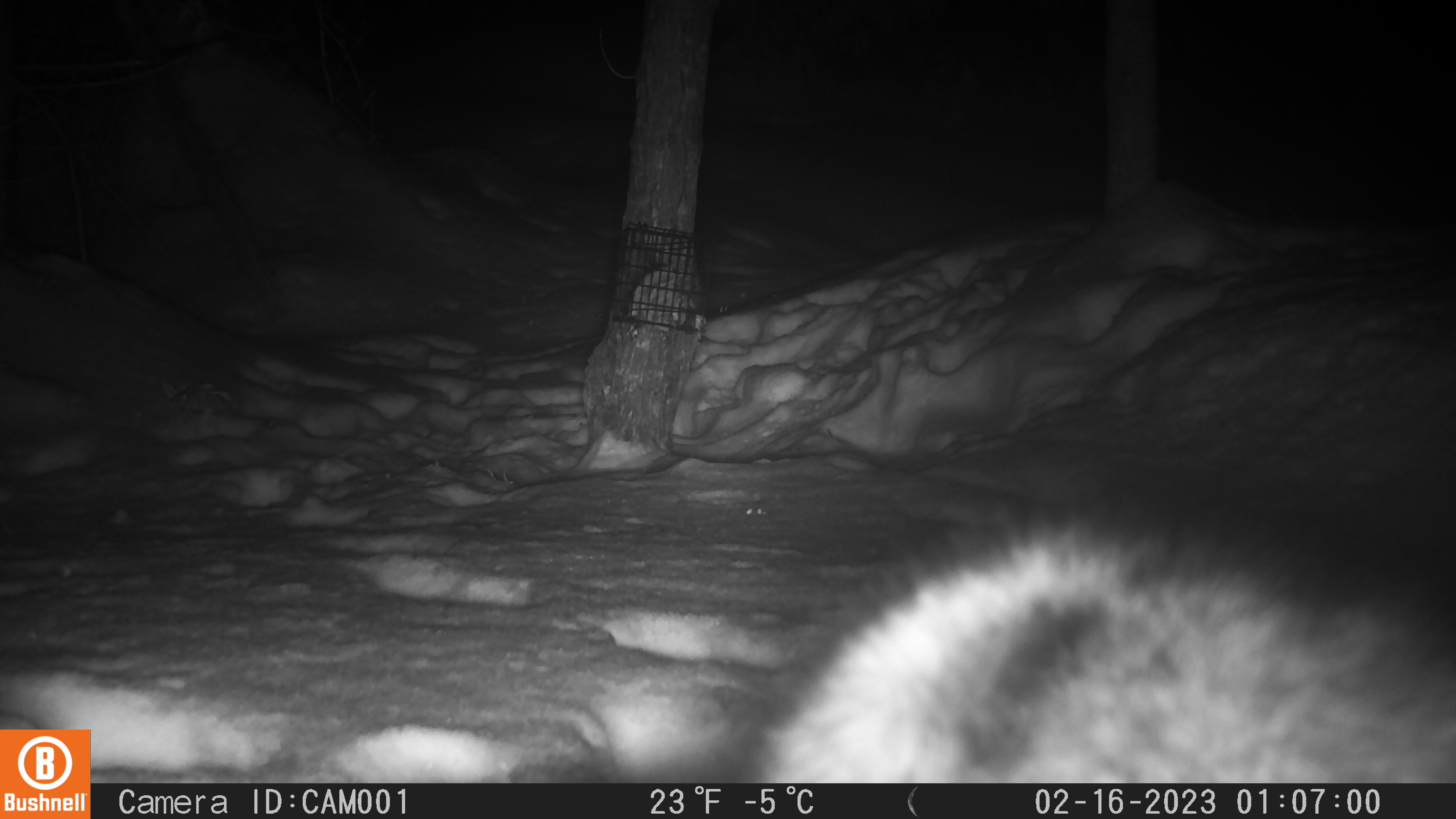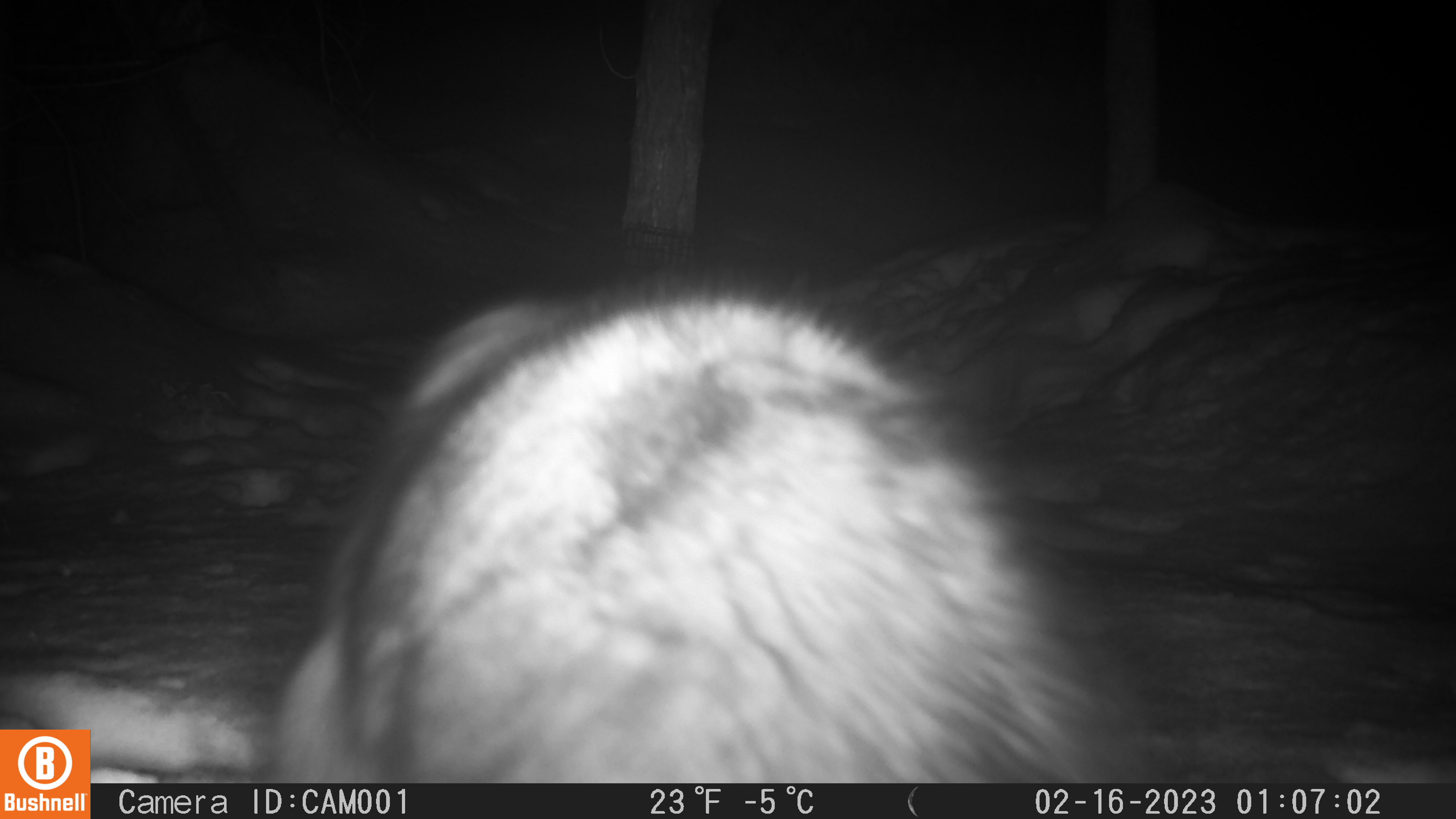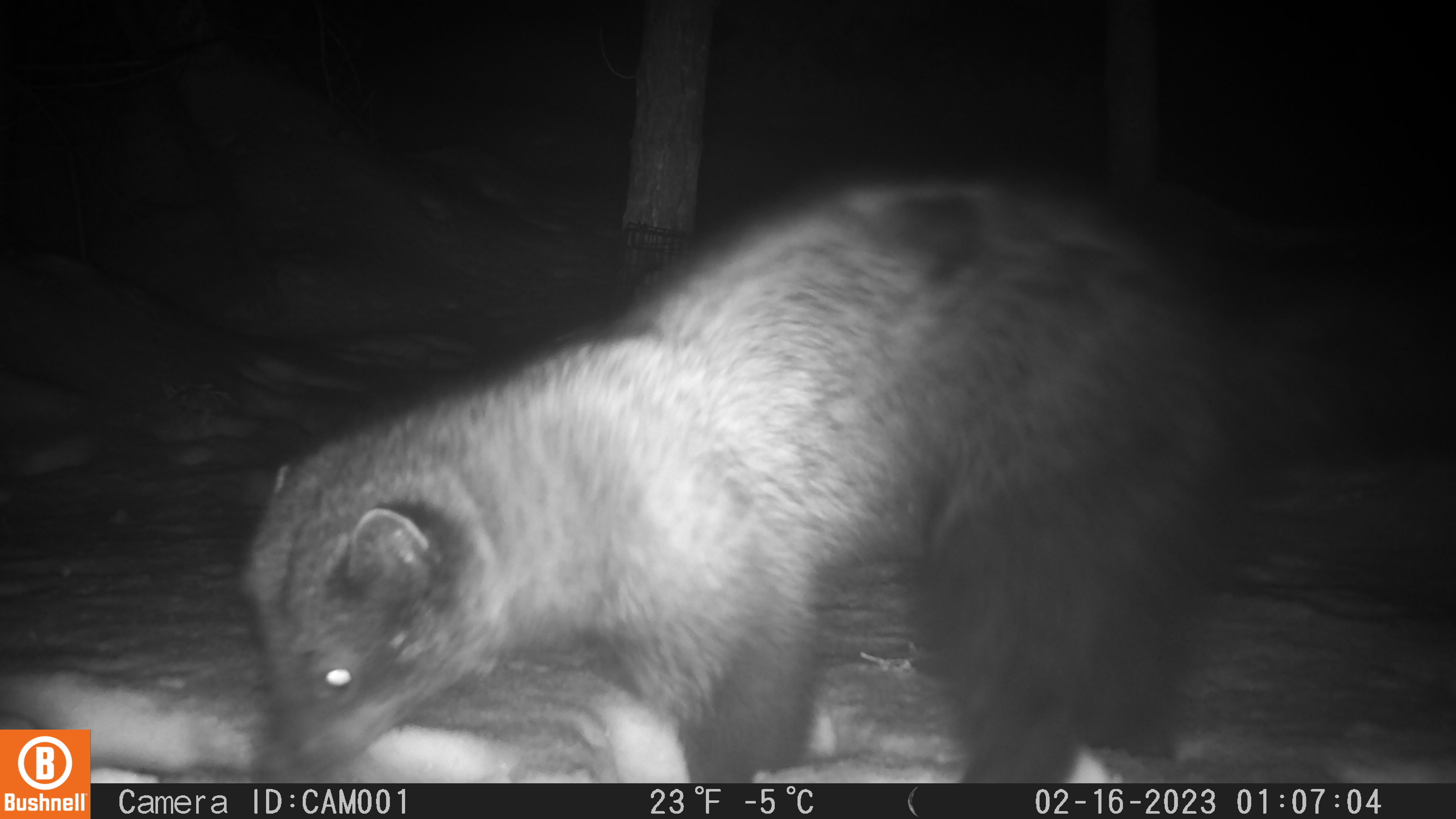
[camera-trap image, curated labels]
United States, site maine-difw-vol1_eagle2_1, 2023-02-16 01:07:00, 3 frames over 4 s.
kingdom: Animalia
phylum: Chordata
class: Mammalia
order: Carnivora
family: Mustelidae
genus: Pekania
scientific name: Pekania pennanti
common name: fisher